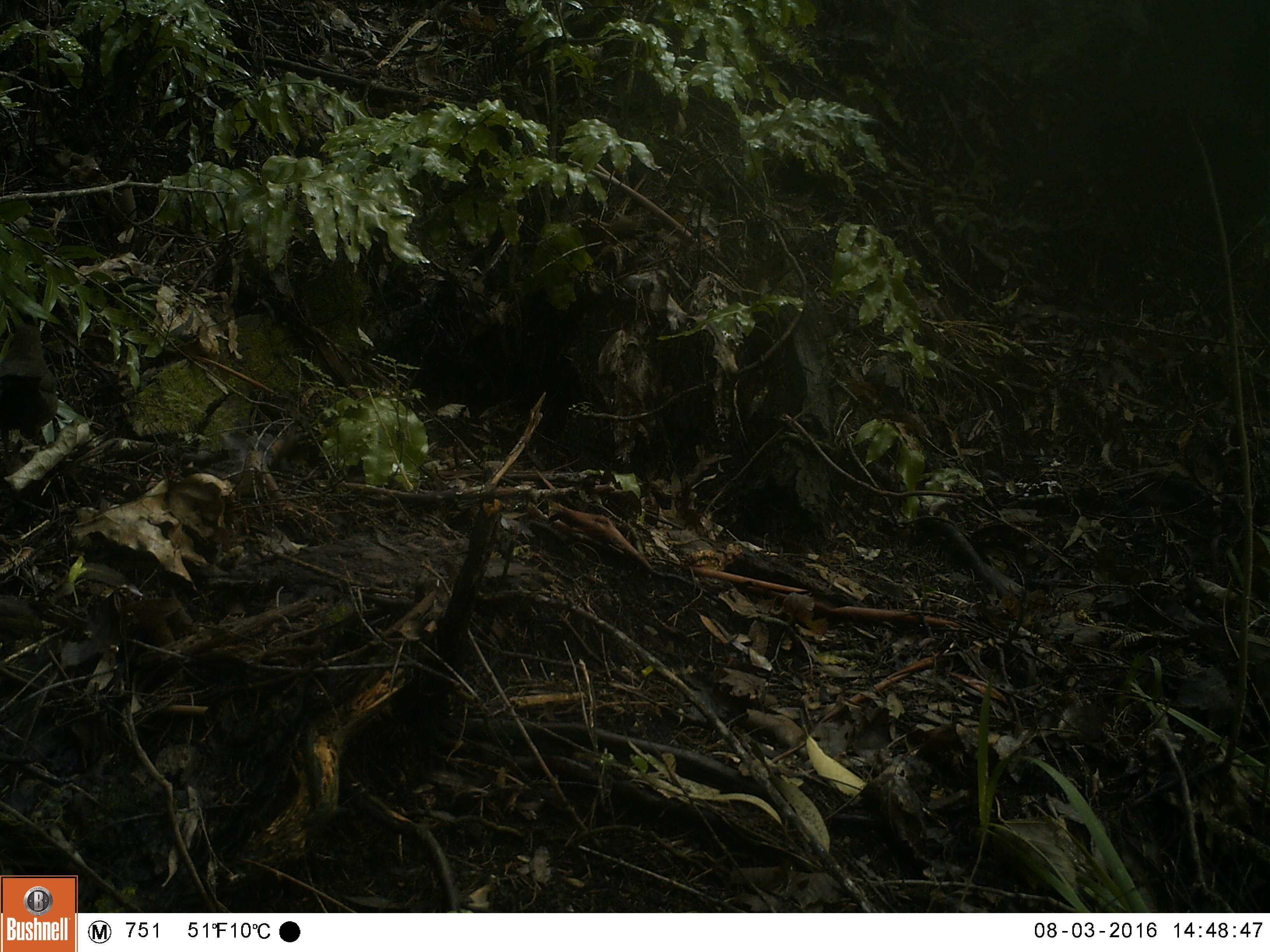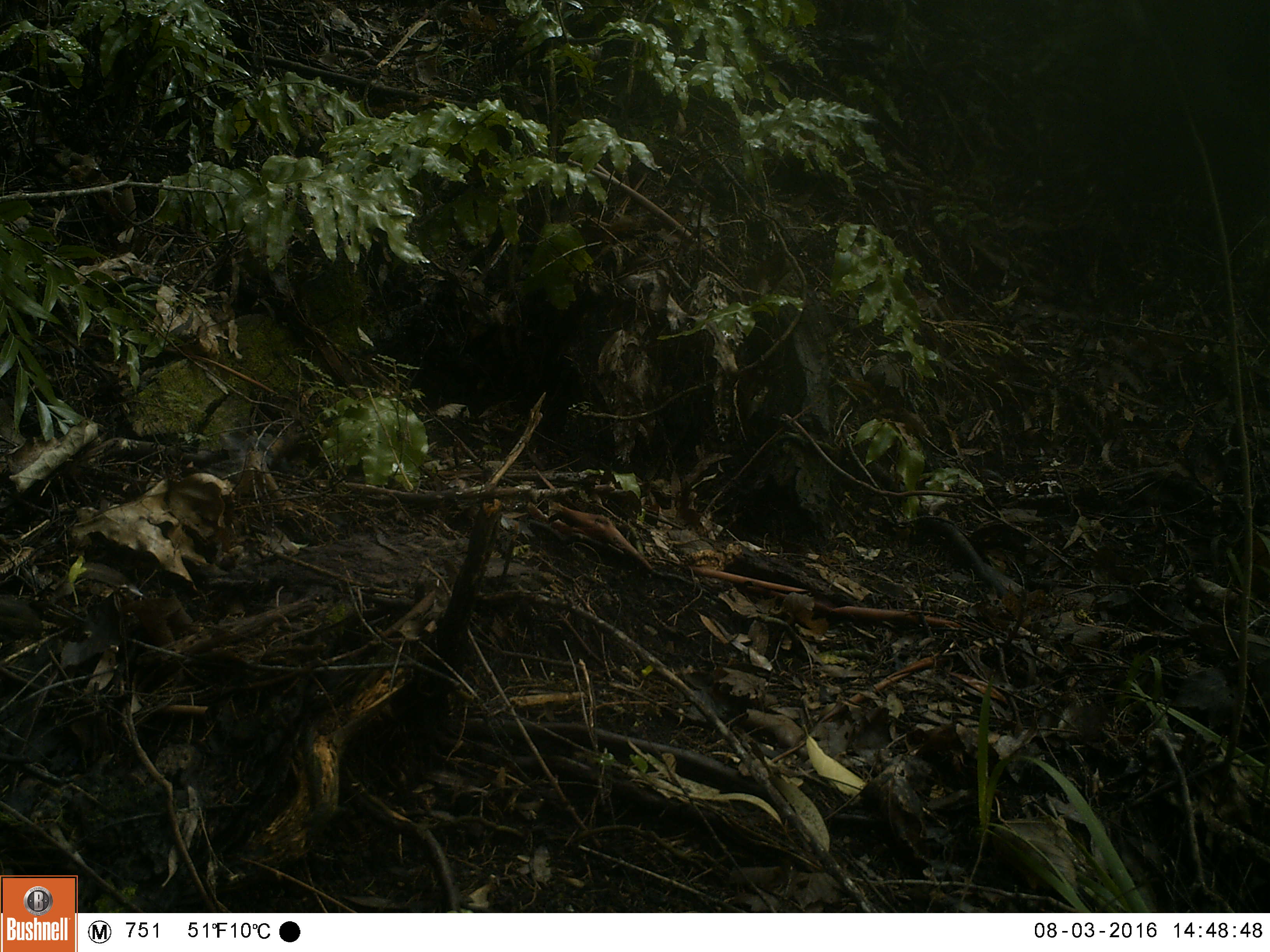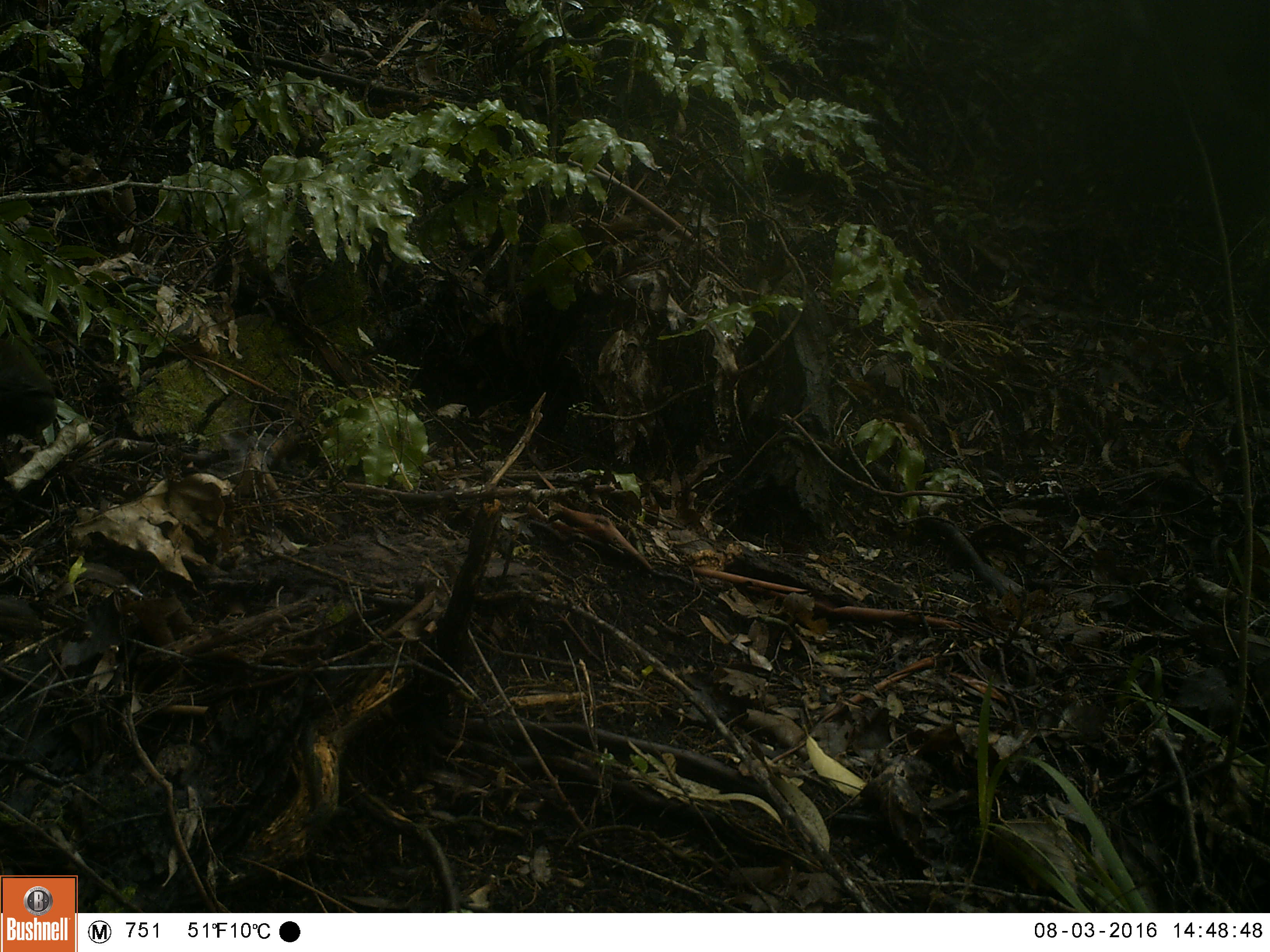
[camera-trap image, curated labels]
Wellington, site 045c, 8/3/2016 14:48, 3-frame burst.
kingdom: Animalia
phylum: Chordata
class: Aves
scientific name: Aves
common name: bird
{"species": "bird (Aves)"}